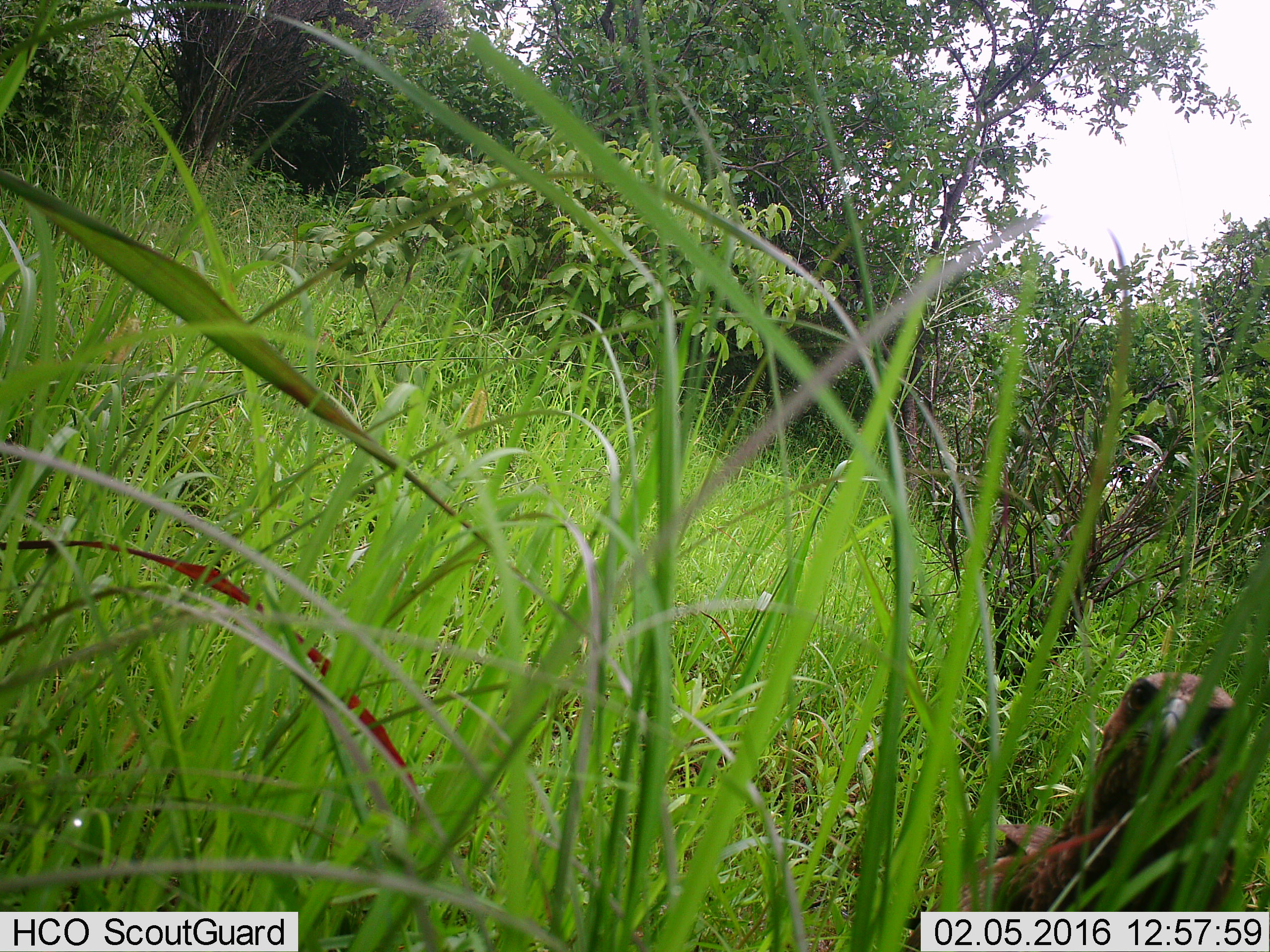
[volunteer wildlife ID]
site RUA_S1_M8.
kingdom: Animalia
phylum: Chordata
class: Aves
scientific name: Aves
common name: bird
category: birdother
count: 1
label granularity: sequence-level